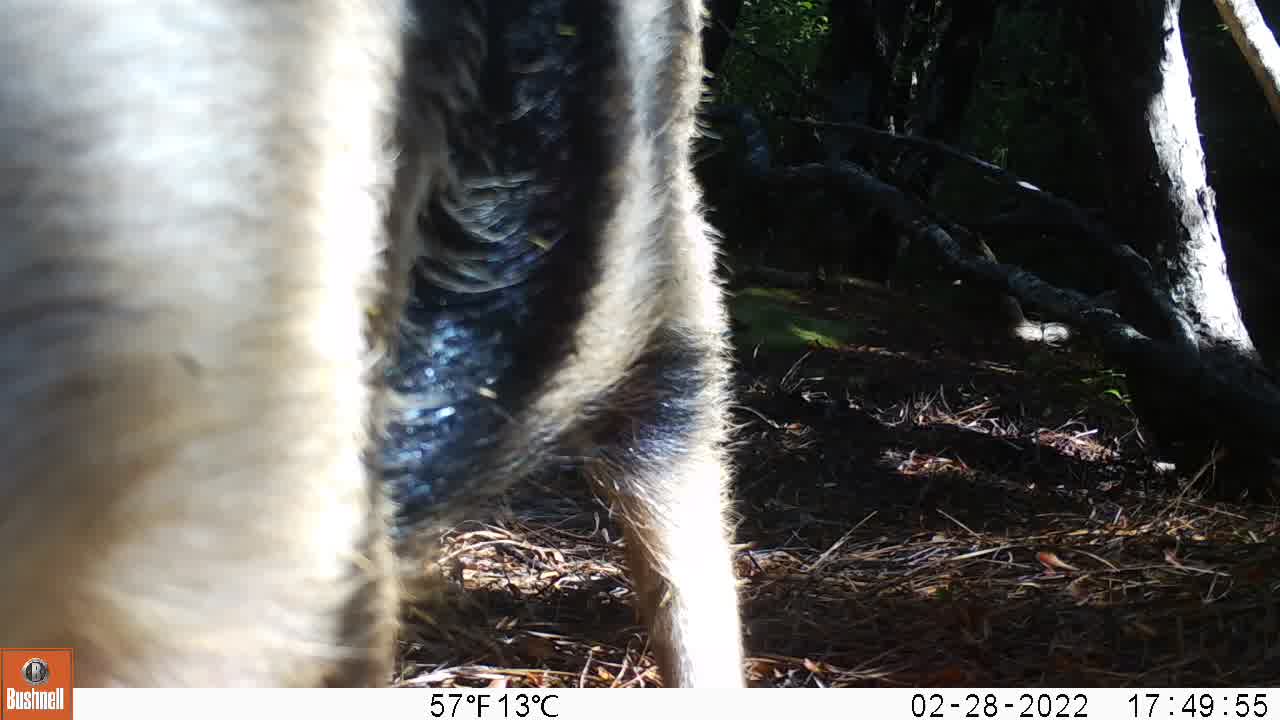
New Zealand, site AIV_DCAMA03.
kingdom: Animalia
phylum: Chordata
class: Mammalia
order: Artiodactyla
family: Suidae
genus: Sus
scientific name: Sus scrofa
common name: pig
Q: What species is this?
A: Pig (Sus scrofa).